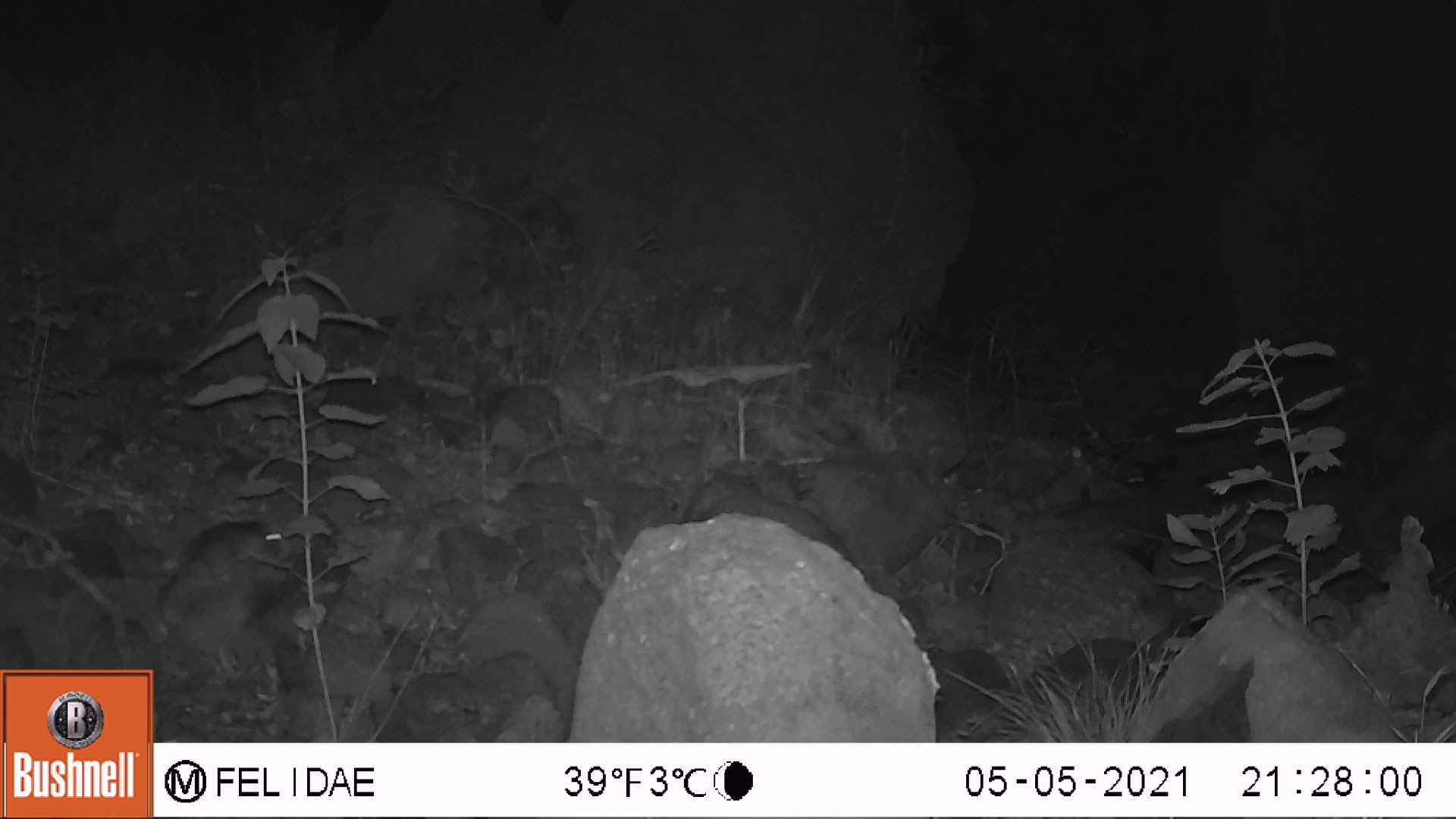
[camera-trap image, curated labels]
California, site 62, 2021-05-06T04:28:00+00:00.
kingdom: Animalia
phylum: Chordata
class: Mammalia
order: Rodentia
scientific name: Rodentia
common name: mouse or rat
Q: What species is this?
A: Mouse or rat (Rodentia).